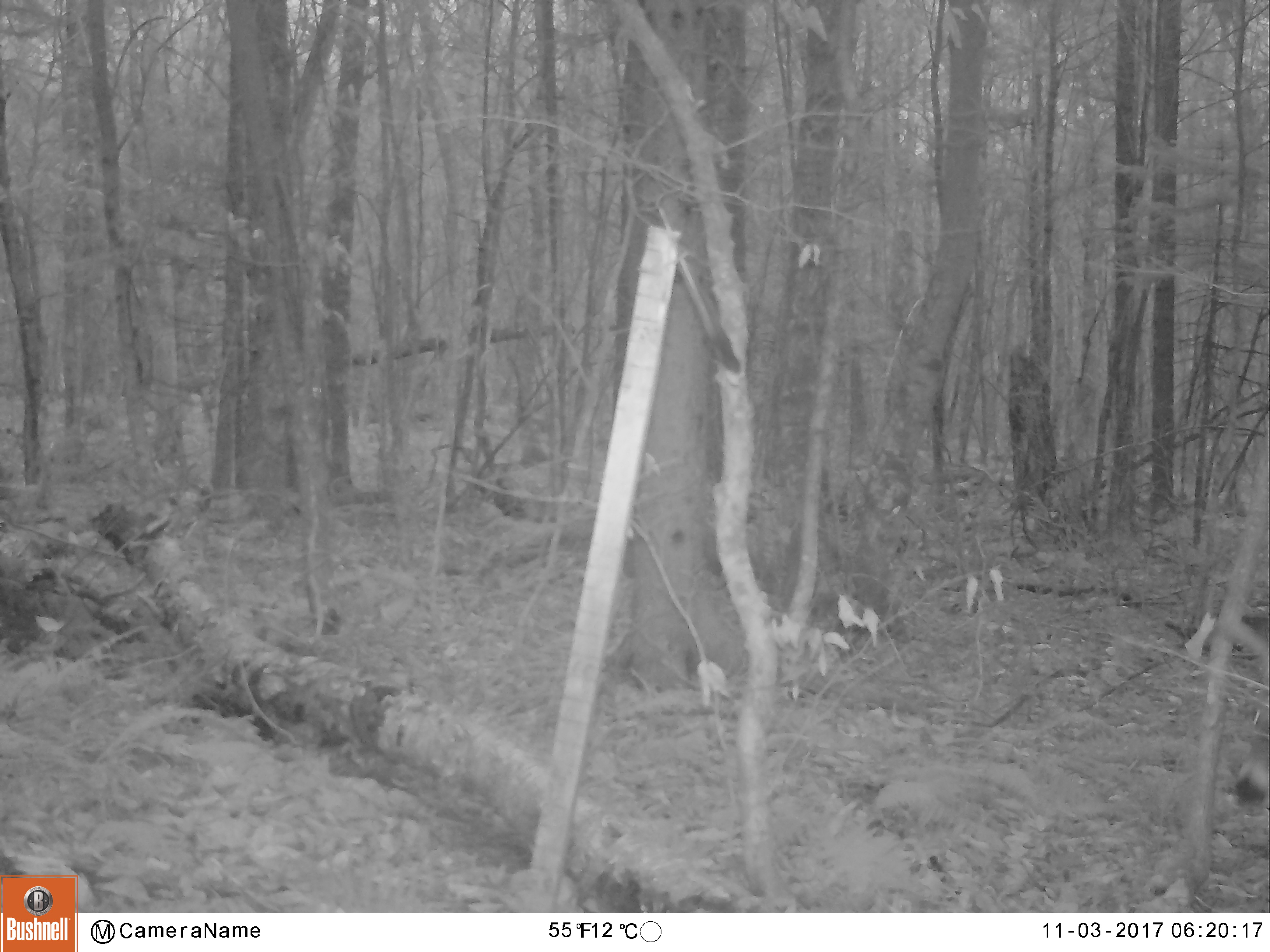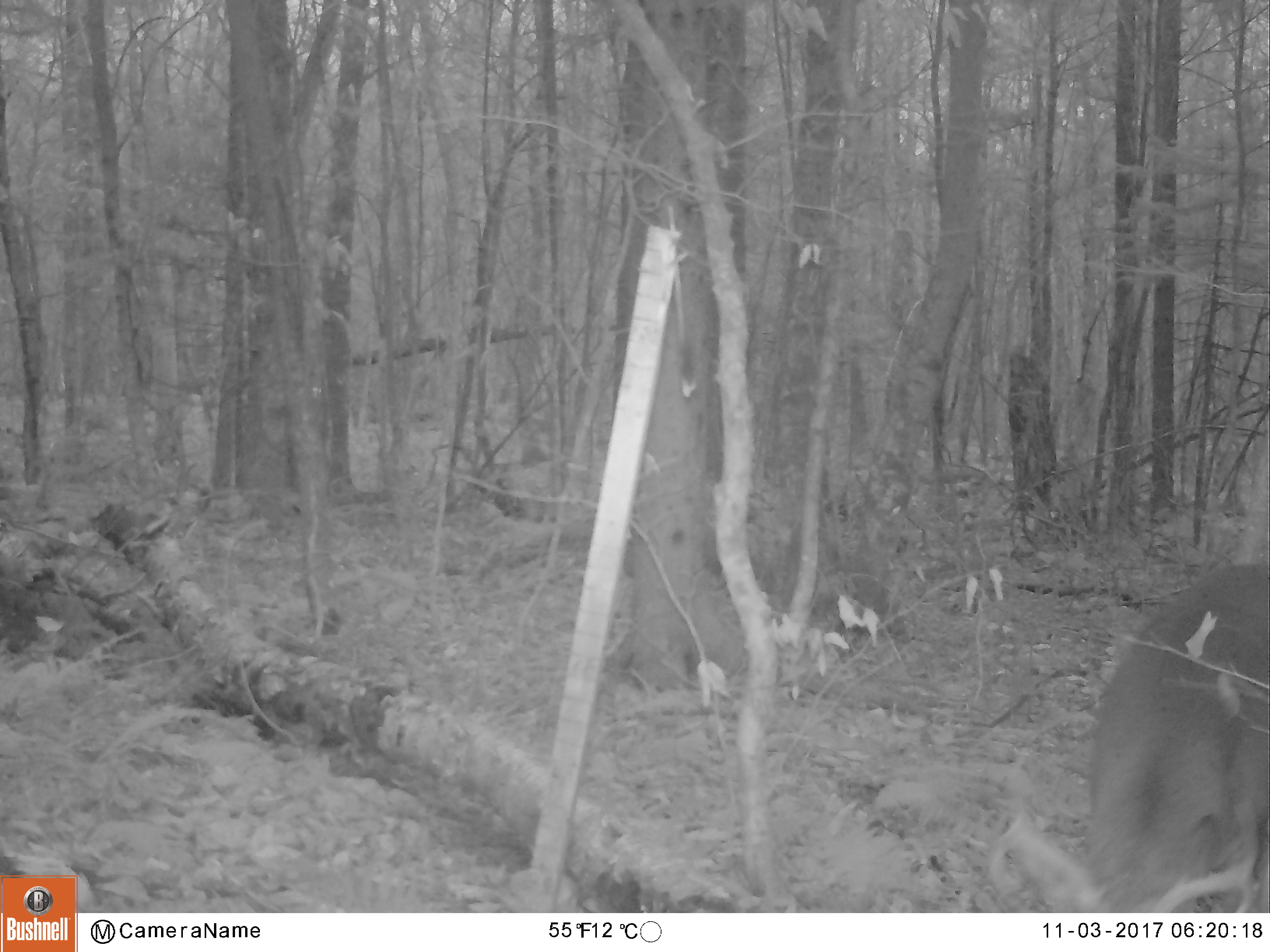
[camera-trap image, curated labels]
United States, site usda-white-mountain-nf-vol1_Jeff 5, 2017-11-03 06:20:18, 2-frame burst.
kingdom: Animalia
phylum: Chordata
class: Mammalia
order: Artiodactyla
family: Cervidae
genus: Odocoileus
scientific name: Odocoileus virginianus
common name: white-tailed deer